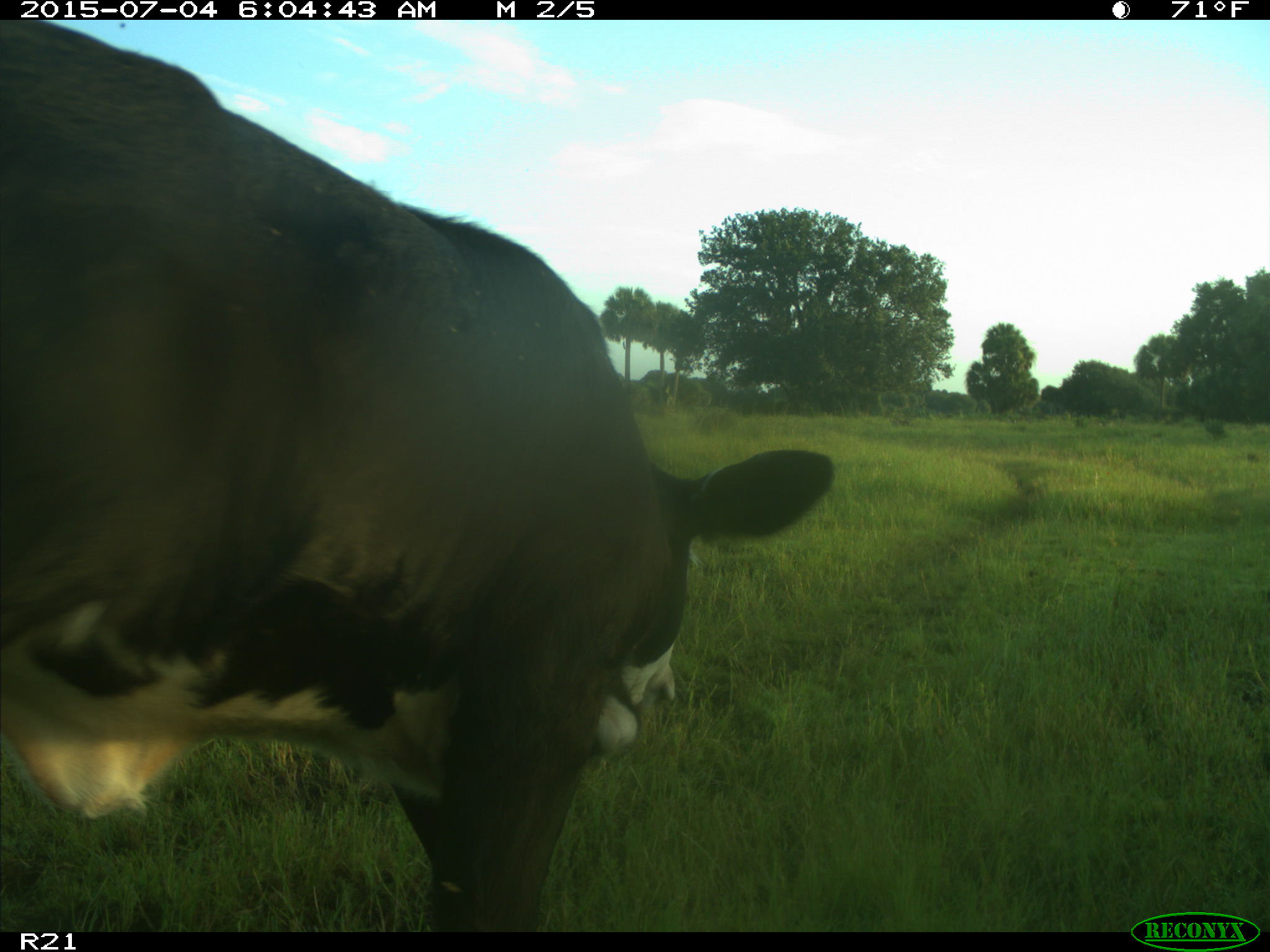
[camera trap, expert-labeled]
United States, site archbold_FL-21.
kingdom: Animalia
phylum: Chordata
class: Mammalia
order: Artiodactyla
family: Bovidae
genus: Bos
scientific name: Bos taurus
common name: domestic cow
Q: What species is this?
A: Bos taurus (domestic cow).